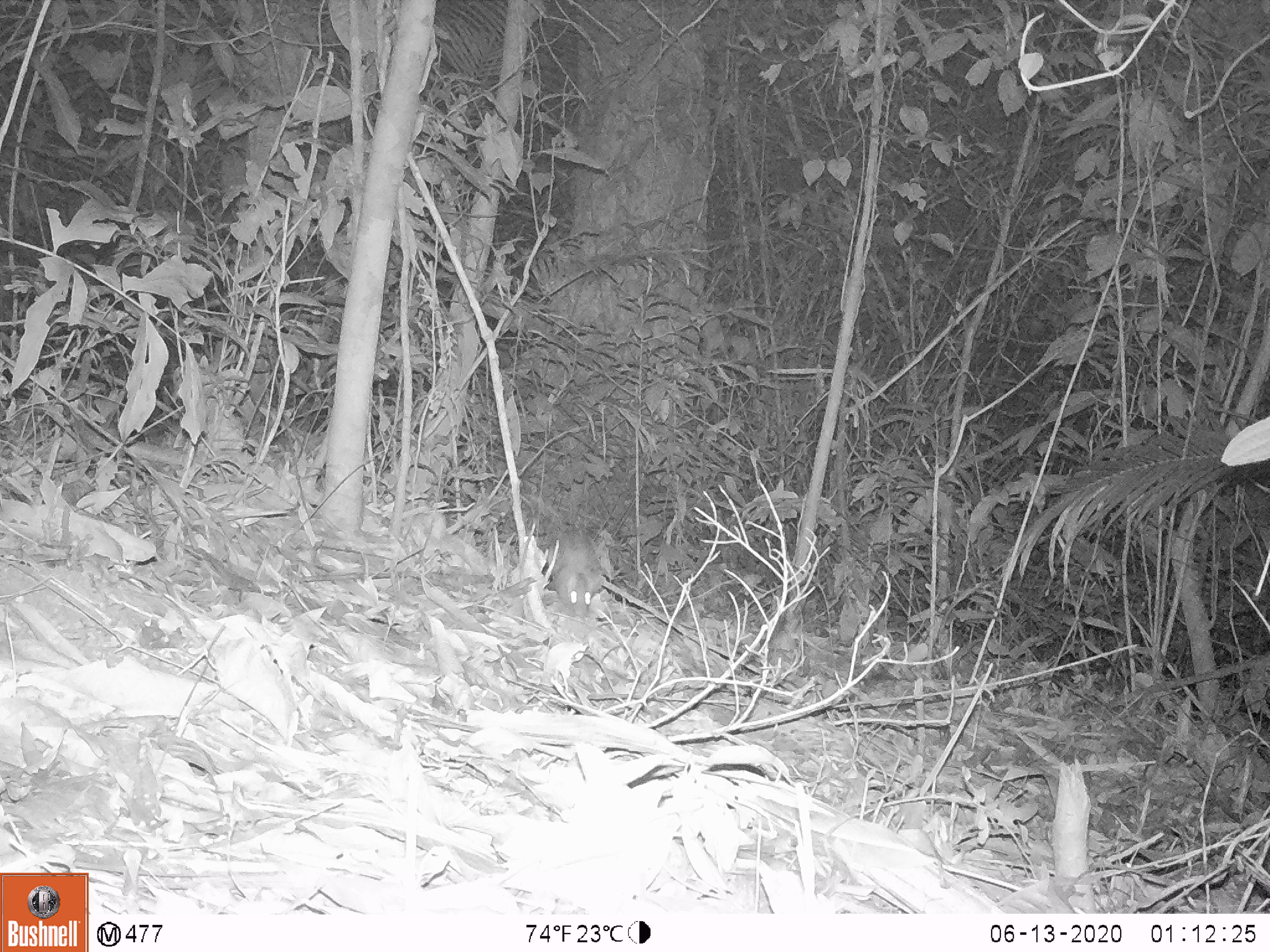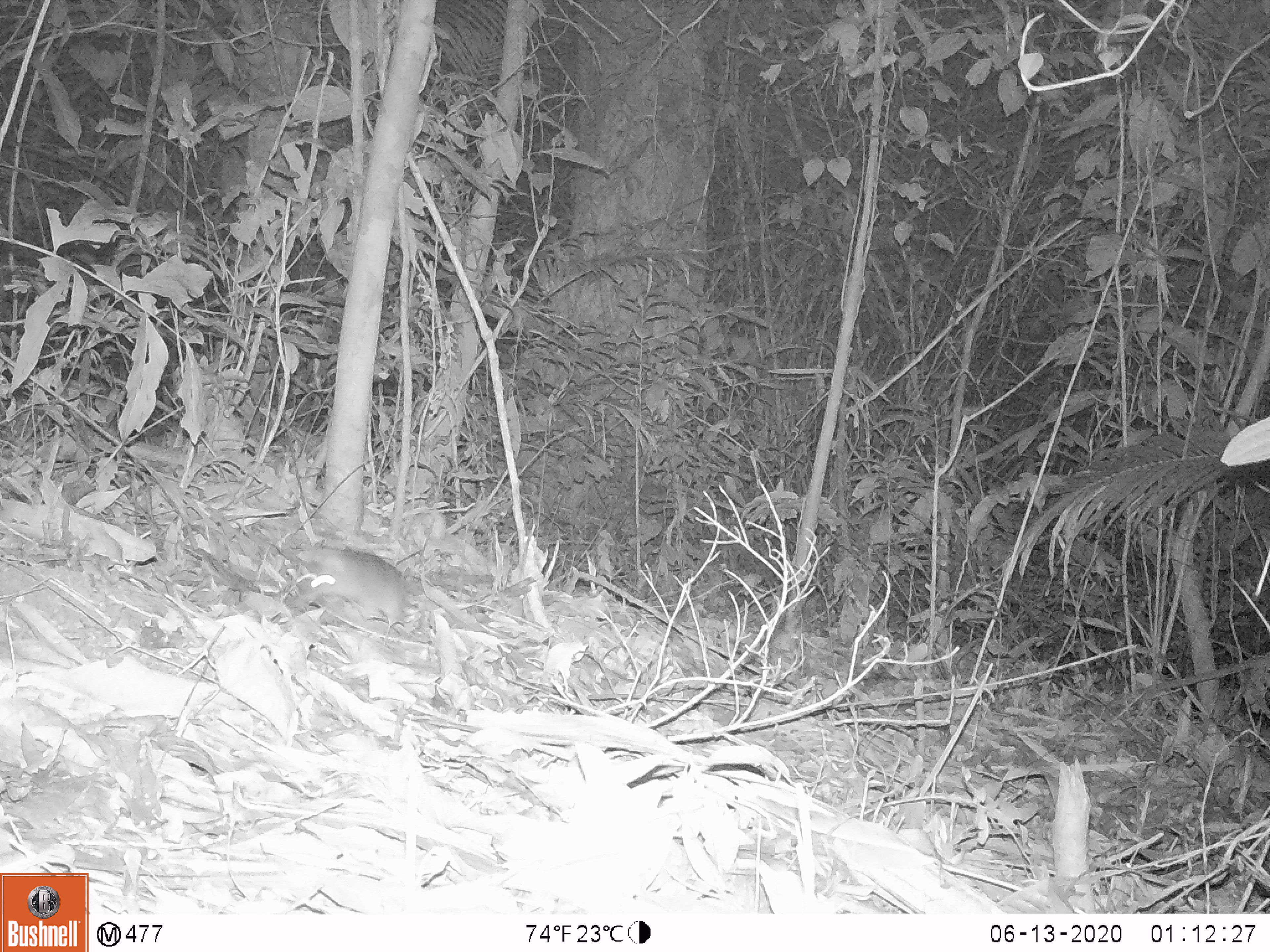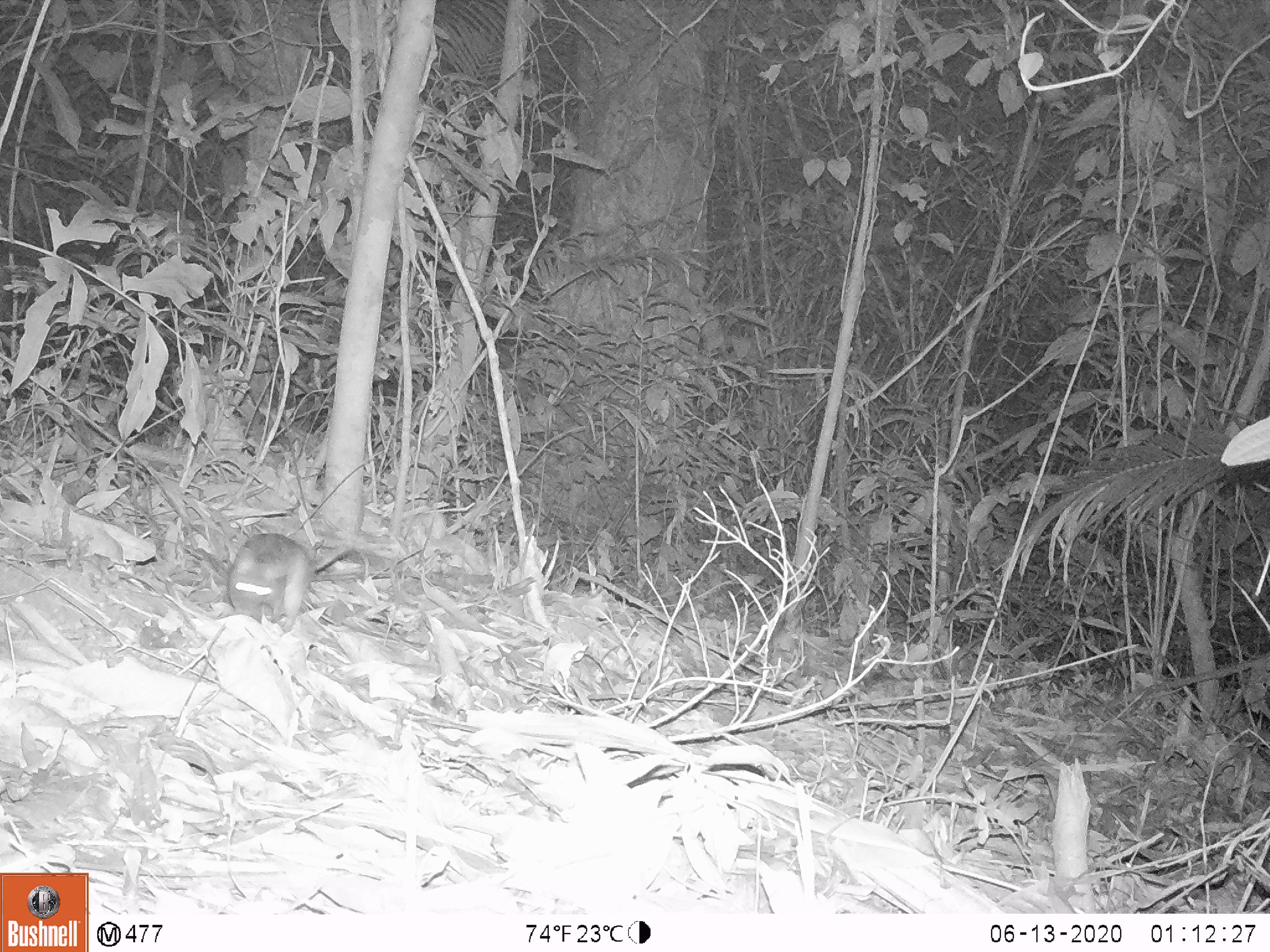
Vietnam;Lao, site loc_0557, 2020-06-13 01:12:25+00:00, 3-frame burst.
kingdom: Animalia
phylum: Chordata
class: Mammalia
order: Rodentia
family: Muridae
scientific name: Muridae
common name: old-world mice and rats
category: unidentified murid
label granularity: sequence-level